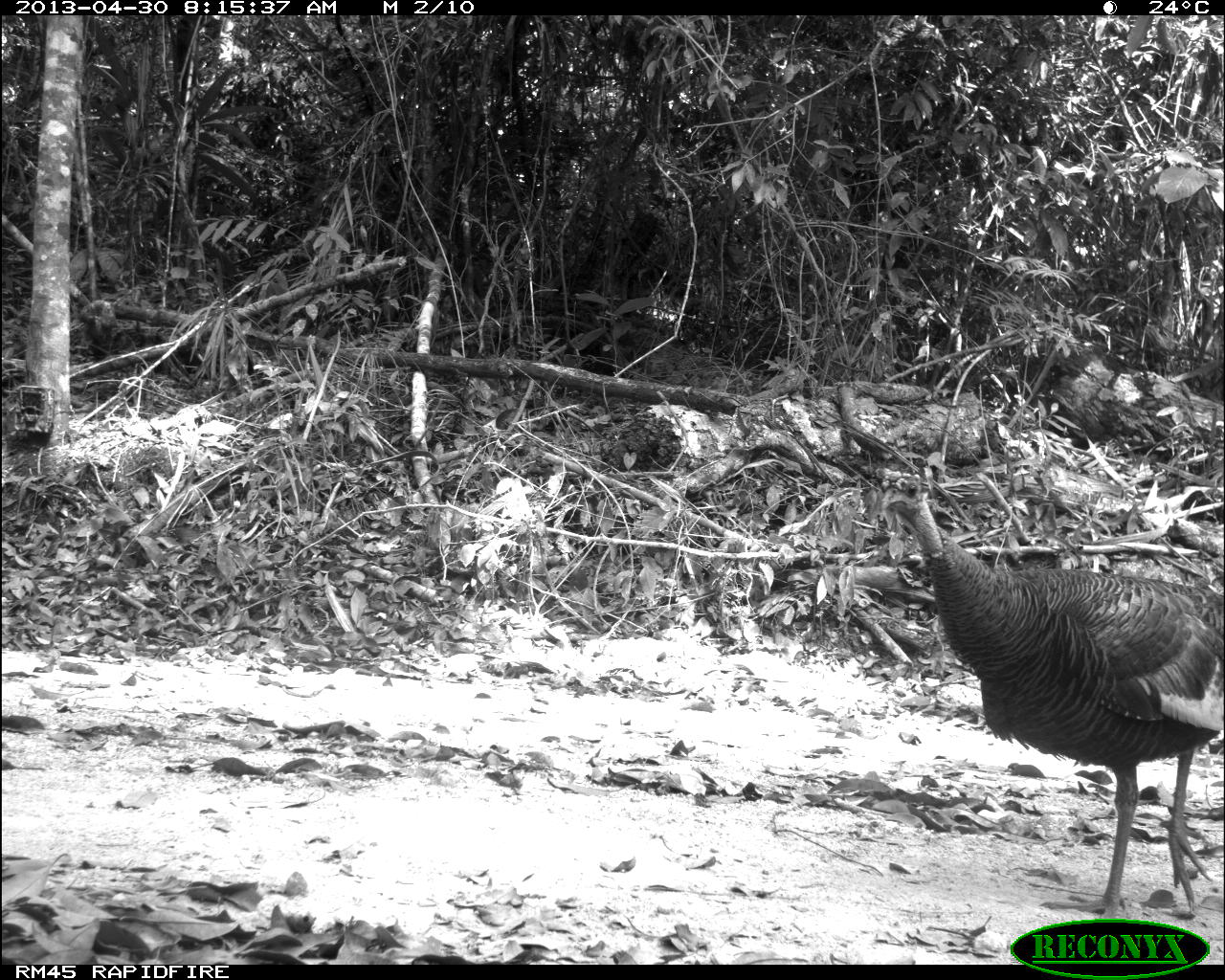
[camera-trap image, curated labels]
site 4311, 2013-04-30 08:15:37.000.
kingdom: Animalia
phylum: Chordata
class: Aves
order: Galliformes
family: Phasianidae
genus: Meleagris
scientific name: Meleagris ocellata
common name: ocellated turkey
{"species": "Meleagris ocellata (ocellated turkey)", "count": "1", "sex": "female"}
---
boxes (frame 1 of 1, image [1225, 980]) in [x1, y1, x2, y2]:
meleagris ocellata: [882, 479, 1224, 917]